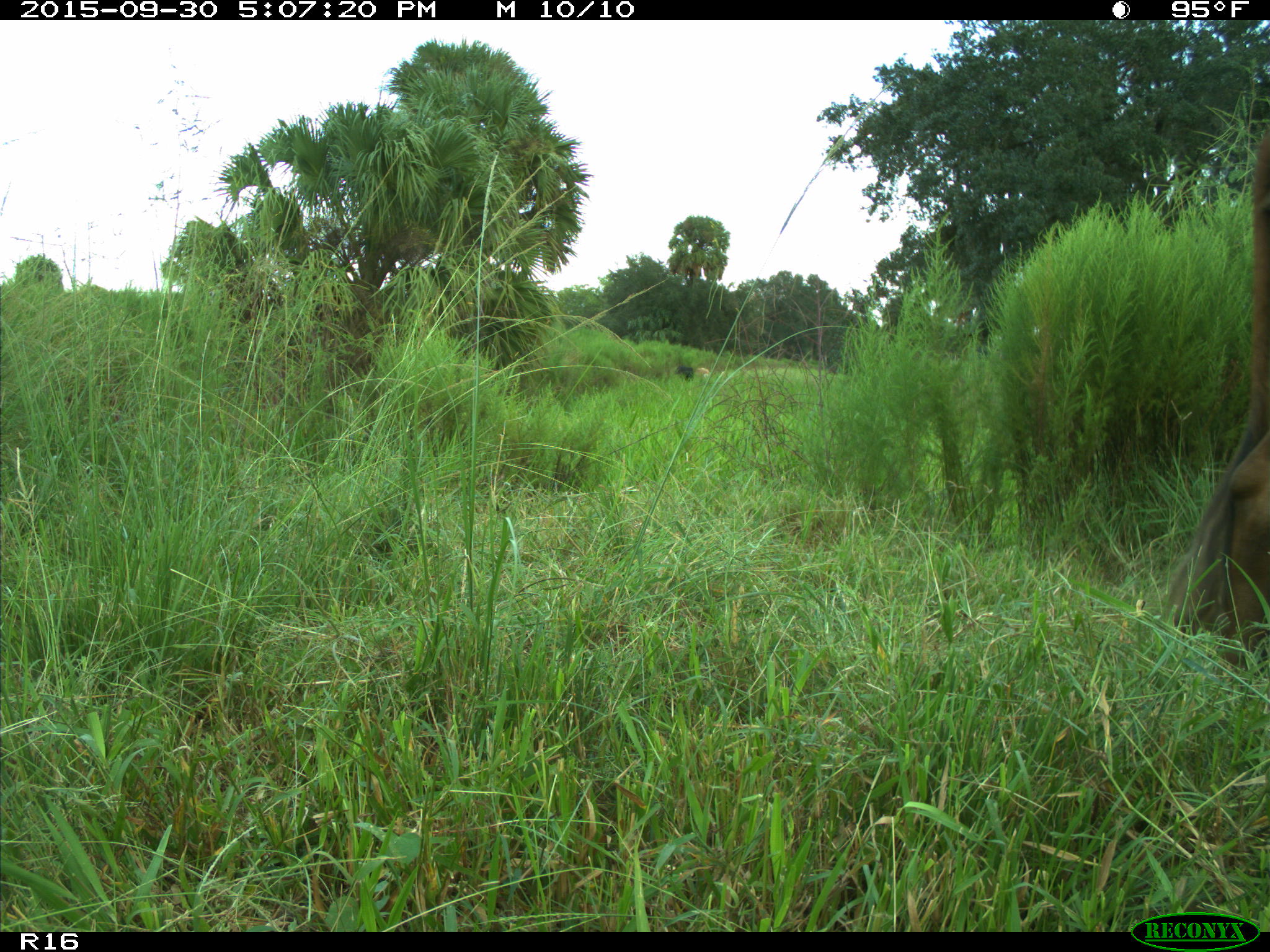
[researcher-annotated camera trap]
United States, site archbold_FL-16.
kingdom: Animalia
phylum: Chordata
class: Mammalia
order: Artiodactyla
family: Bovidae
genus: Bos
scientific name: Bos taurus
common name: domestic cow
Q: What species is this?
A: Bos taurus (domestic cow).